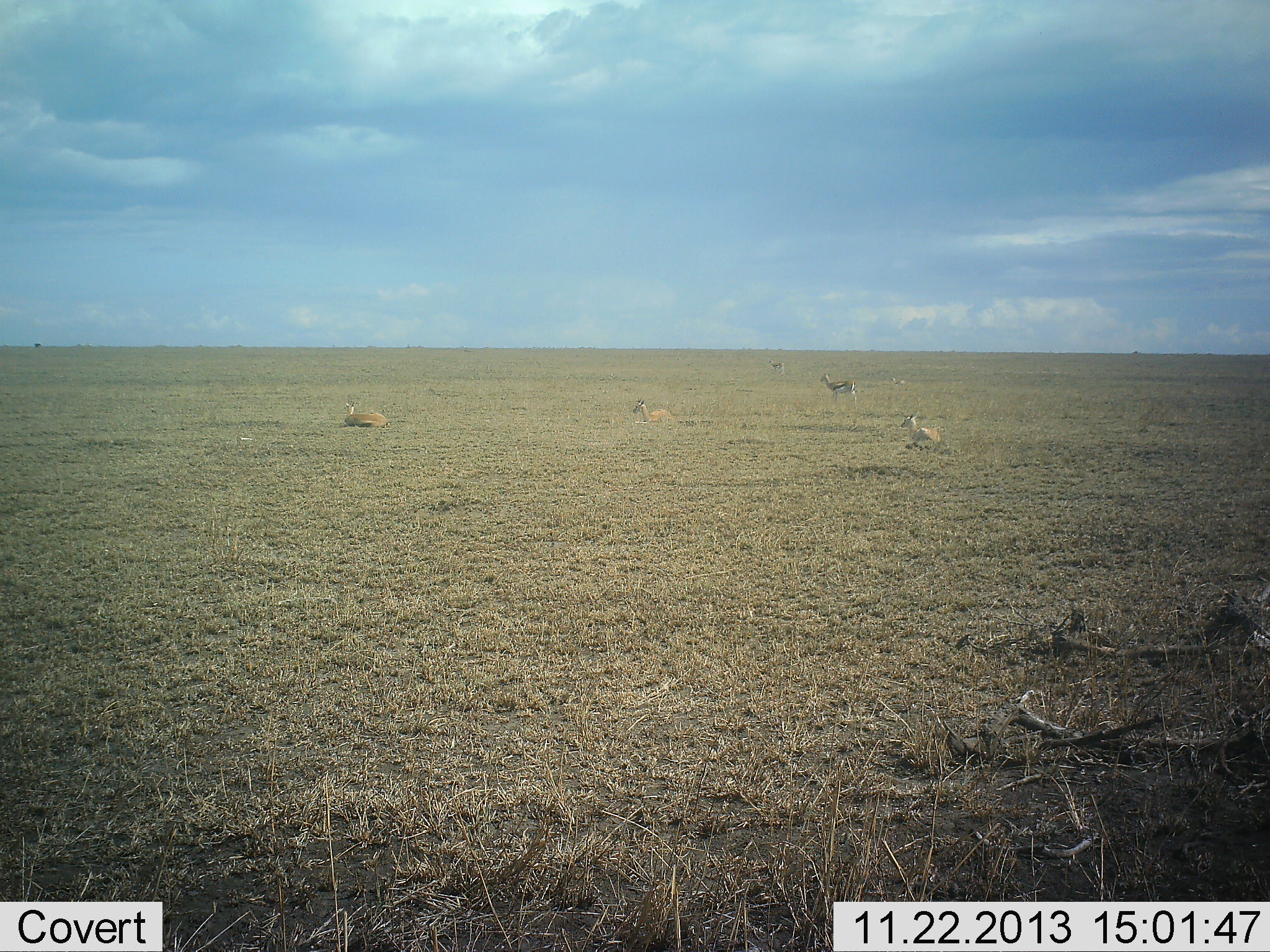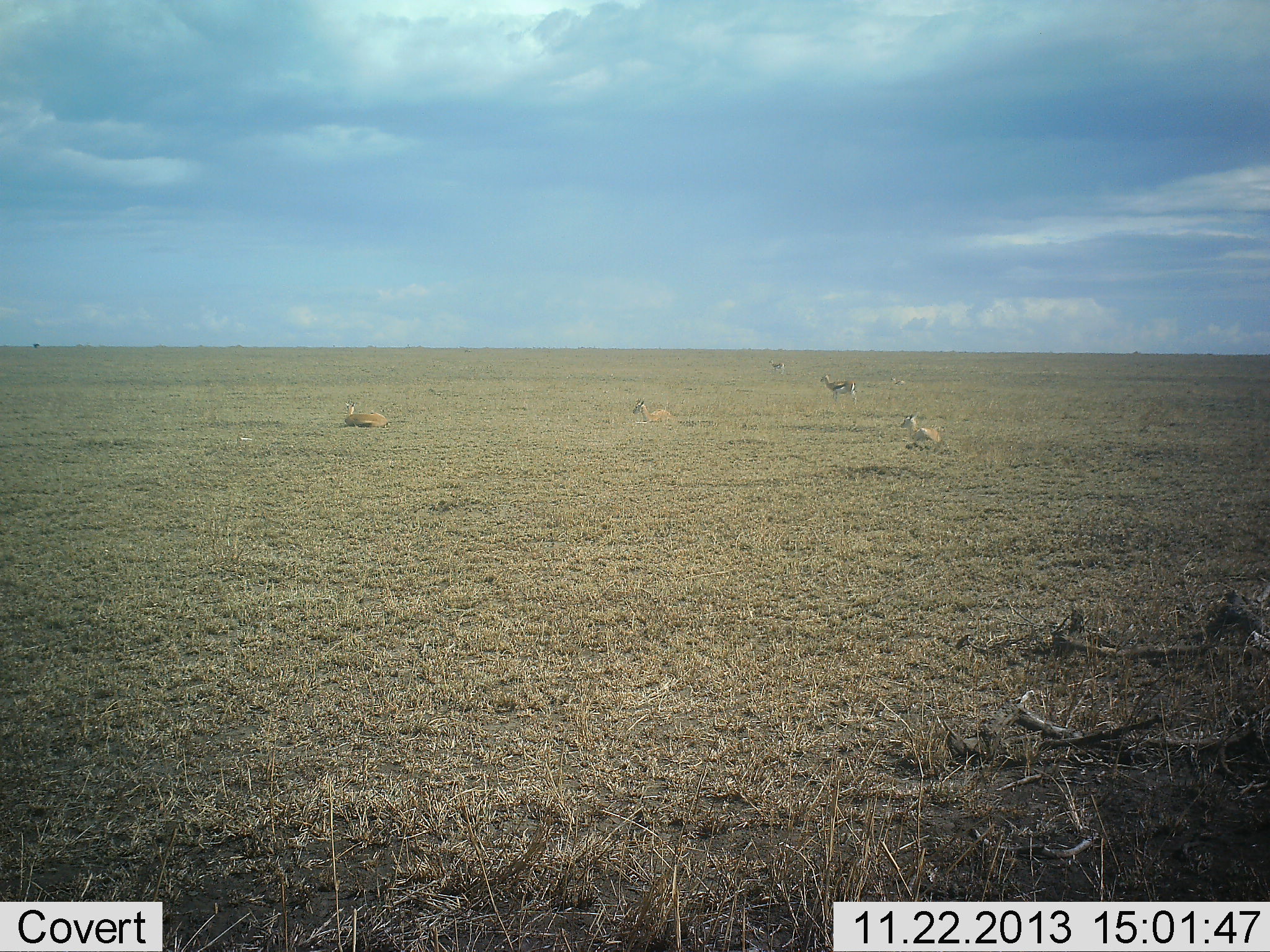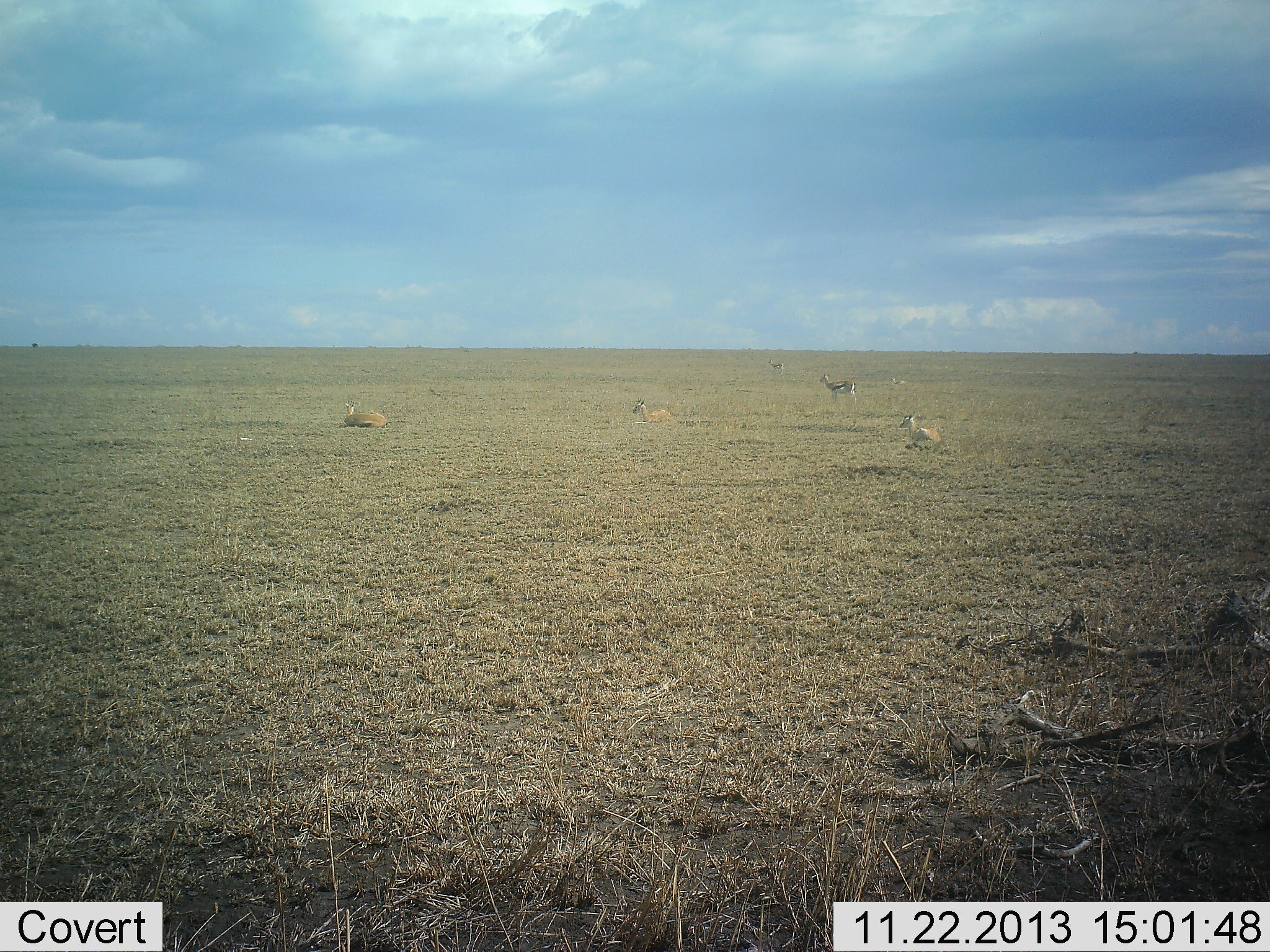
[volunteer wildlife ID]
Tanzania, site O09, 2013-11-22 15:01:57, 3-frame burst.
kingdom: Animalia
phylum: Chordata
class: Mammalia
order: Artiodactyla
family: Bovidae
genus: Eudorcas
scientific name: Eudorcas thomsonii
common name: thomson's gazelle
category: gazellethomsons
Gazellethomsons (thomson's gazelle) (Eudorcas thomsonii), count 5. Behavior (volunteer vote fractions): standing 73%, resting 91%, moving 0%, interacting 0%. Young present (vote fraction): 0%. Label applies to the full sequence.